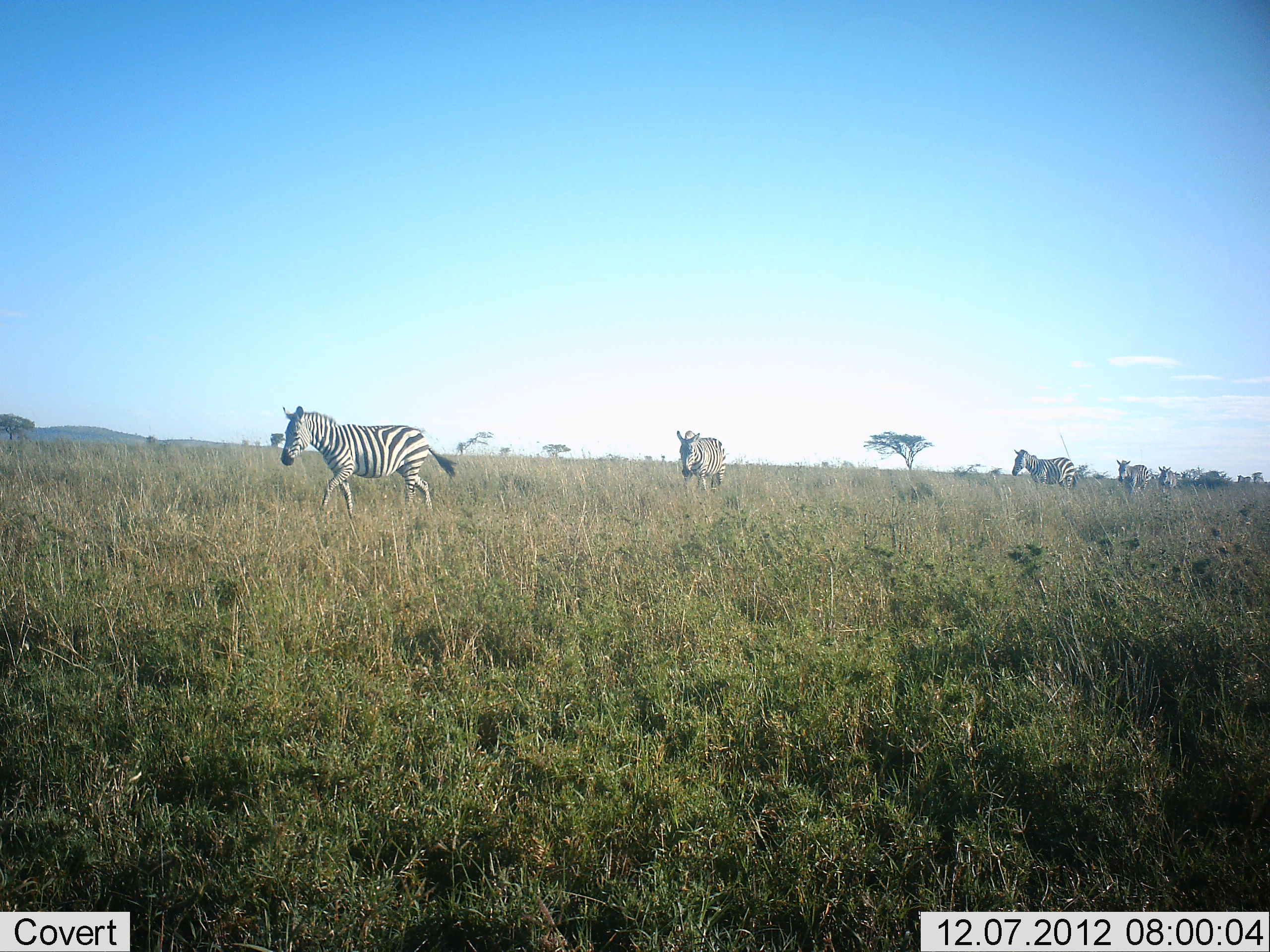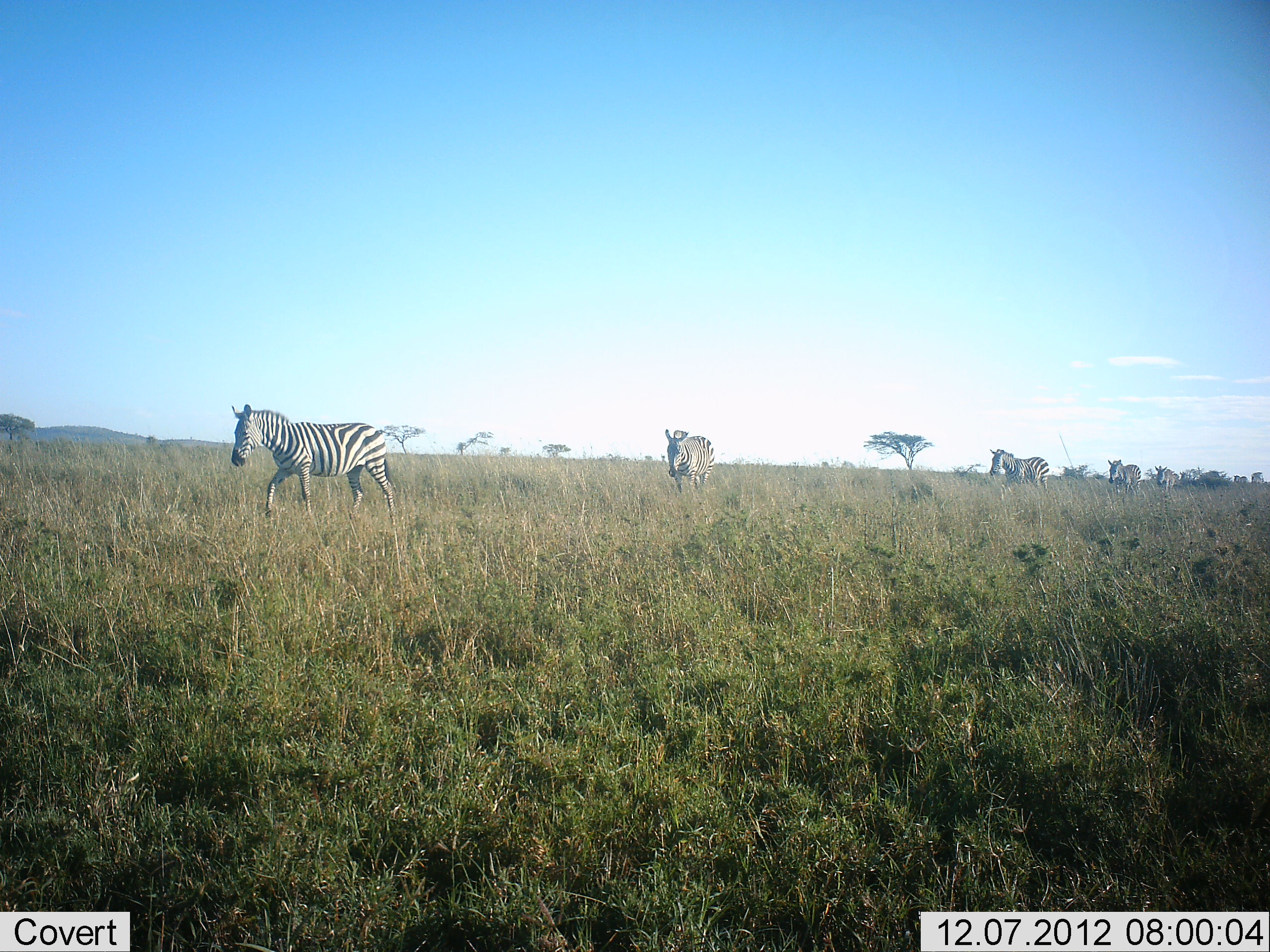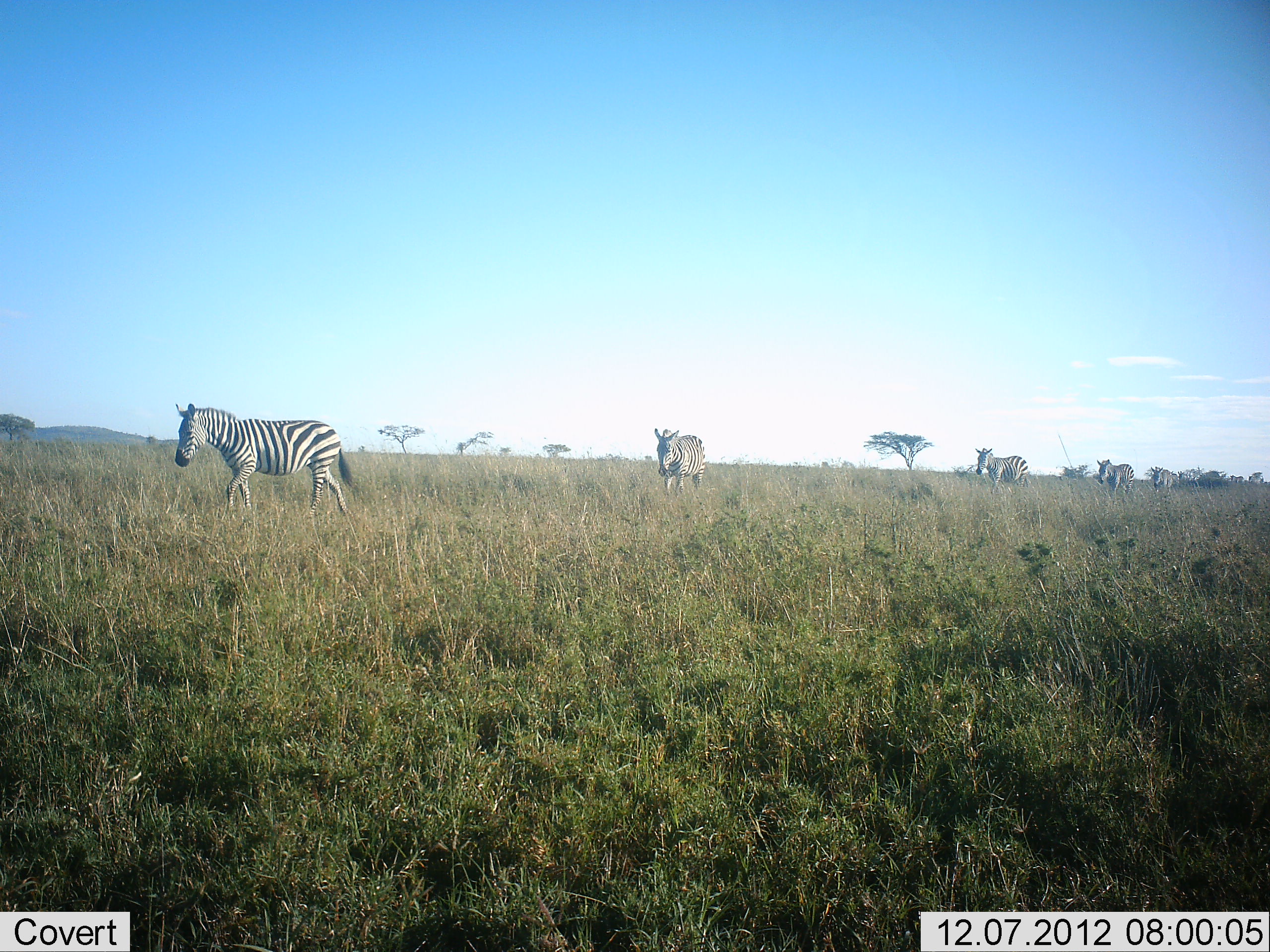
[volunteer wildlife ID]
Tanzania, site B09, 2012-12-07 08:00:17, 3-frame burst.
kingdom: Animalia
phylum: Chordata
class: Mammalia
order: Perissodactyla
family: Equidae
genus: Equus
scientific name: Equus quagga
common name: plains zebra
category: zebra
Zebra (plains zebra) (Equus quagga), count 6. Behavior (volunteer vote fractions): standing 0%, resting 0%, moving 100%, interacting 0%. Young present (vote fraction): 0%. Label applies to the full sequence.